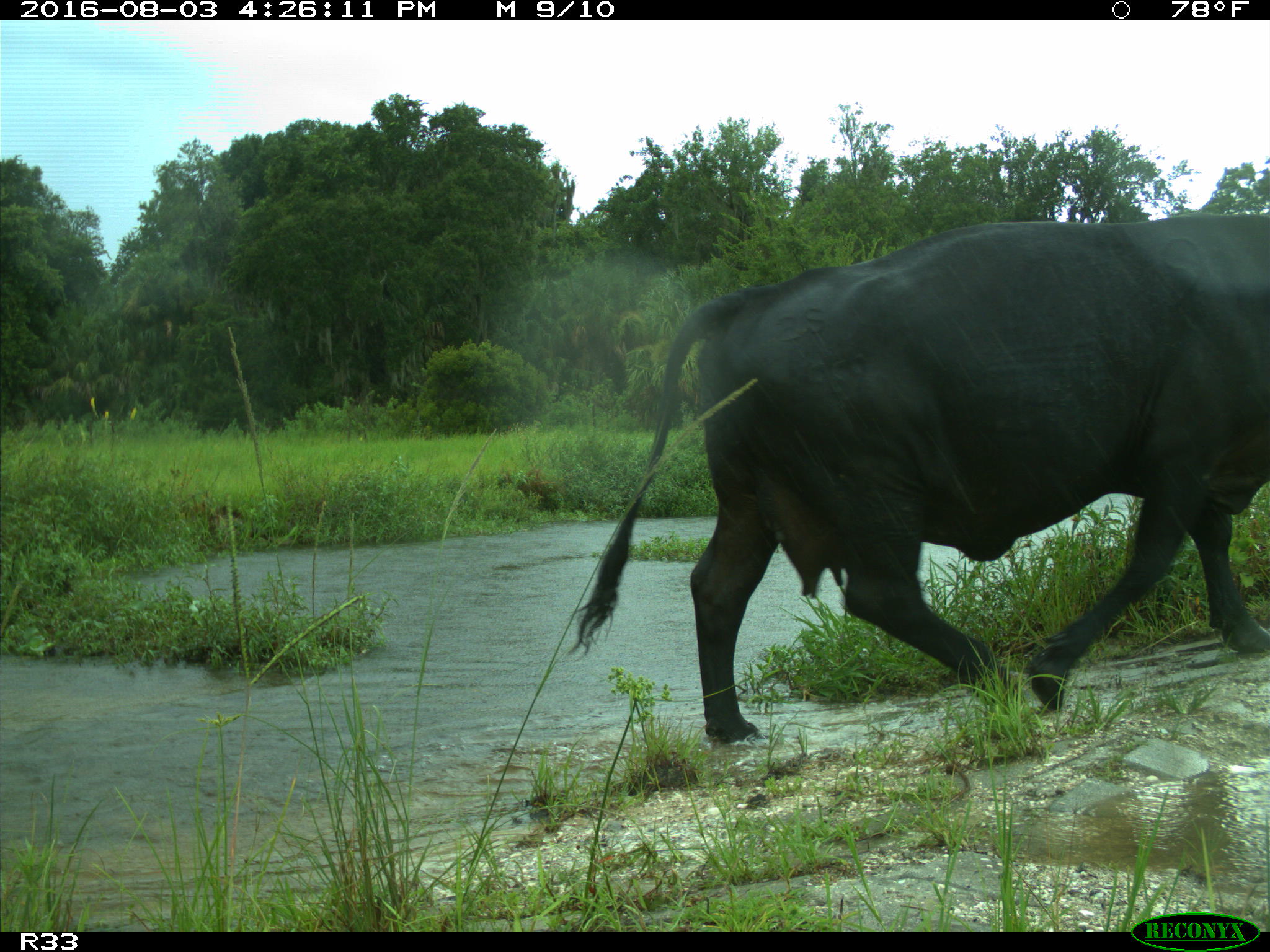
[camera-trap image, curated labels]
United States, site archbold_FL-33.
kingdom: Animalia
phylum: Chordata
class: Mammalia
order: Artiodactyla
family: Bovidae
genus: Bos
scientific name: Bos taurus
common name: domestic cow